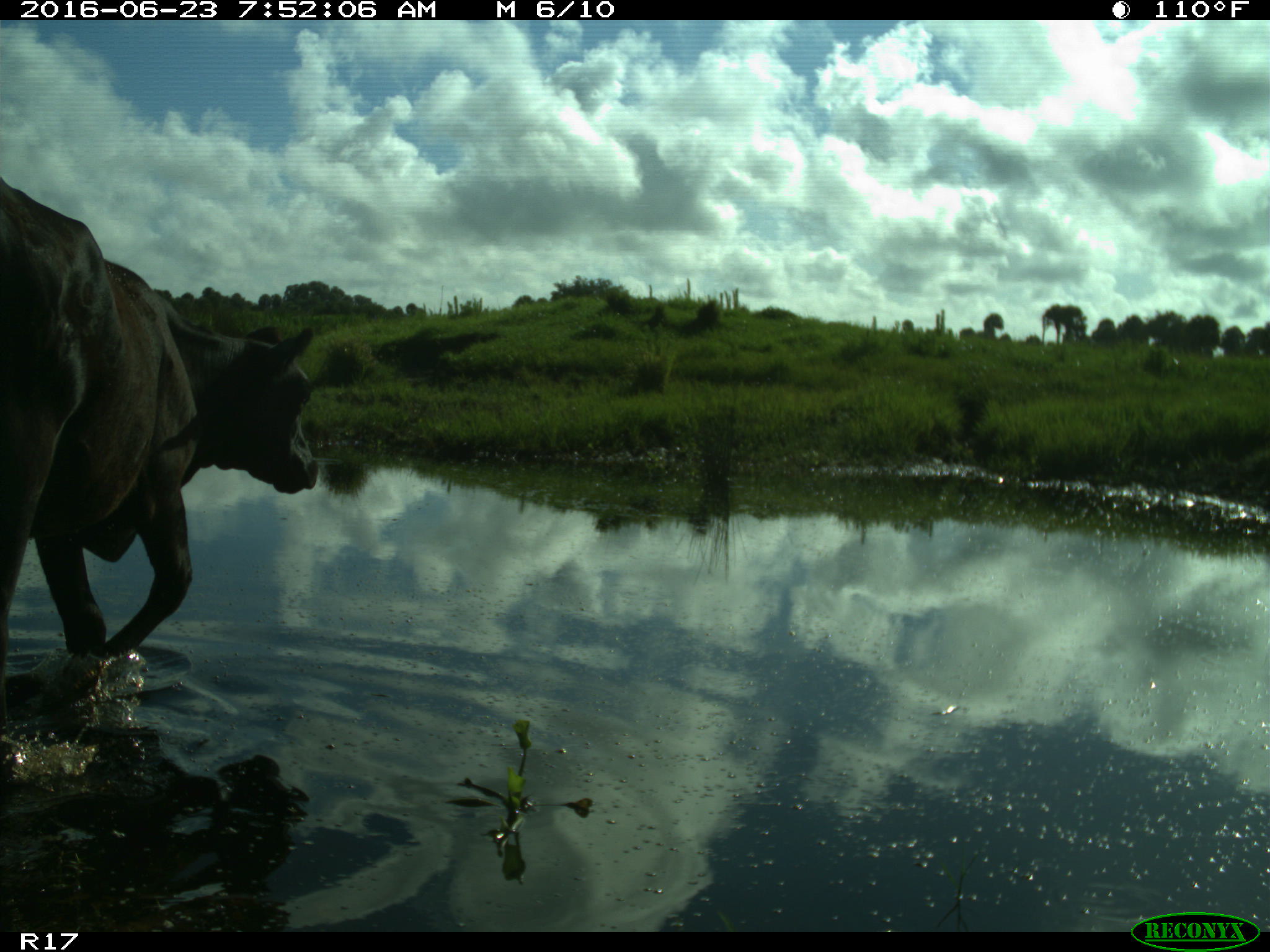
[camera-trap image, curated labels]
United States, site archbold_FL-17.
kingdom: Animalia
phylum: Chordata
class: Mammalia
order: Artiodactyla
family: Bovidae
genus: Bos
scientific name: Bos taurus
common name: domestic cow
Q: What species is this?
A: Bos taurus (domestic cow).